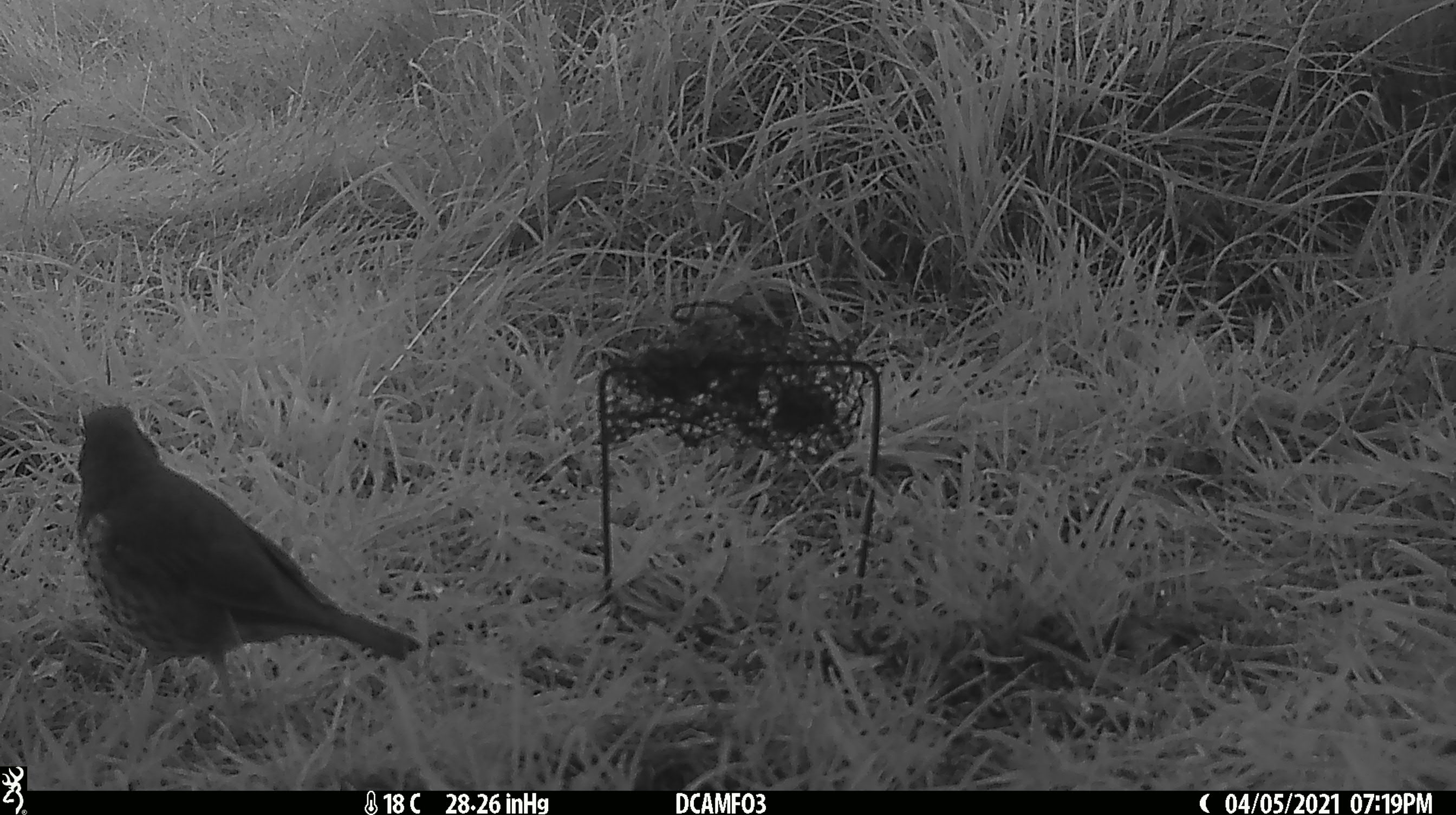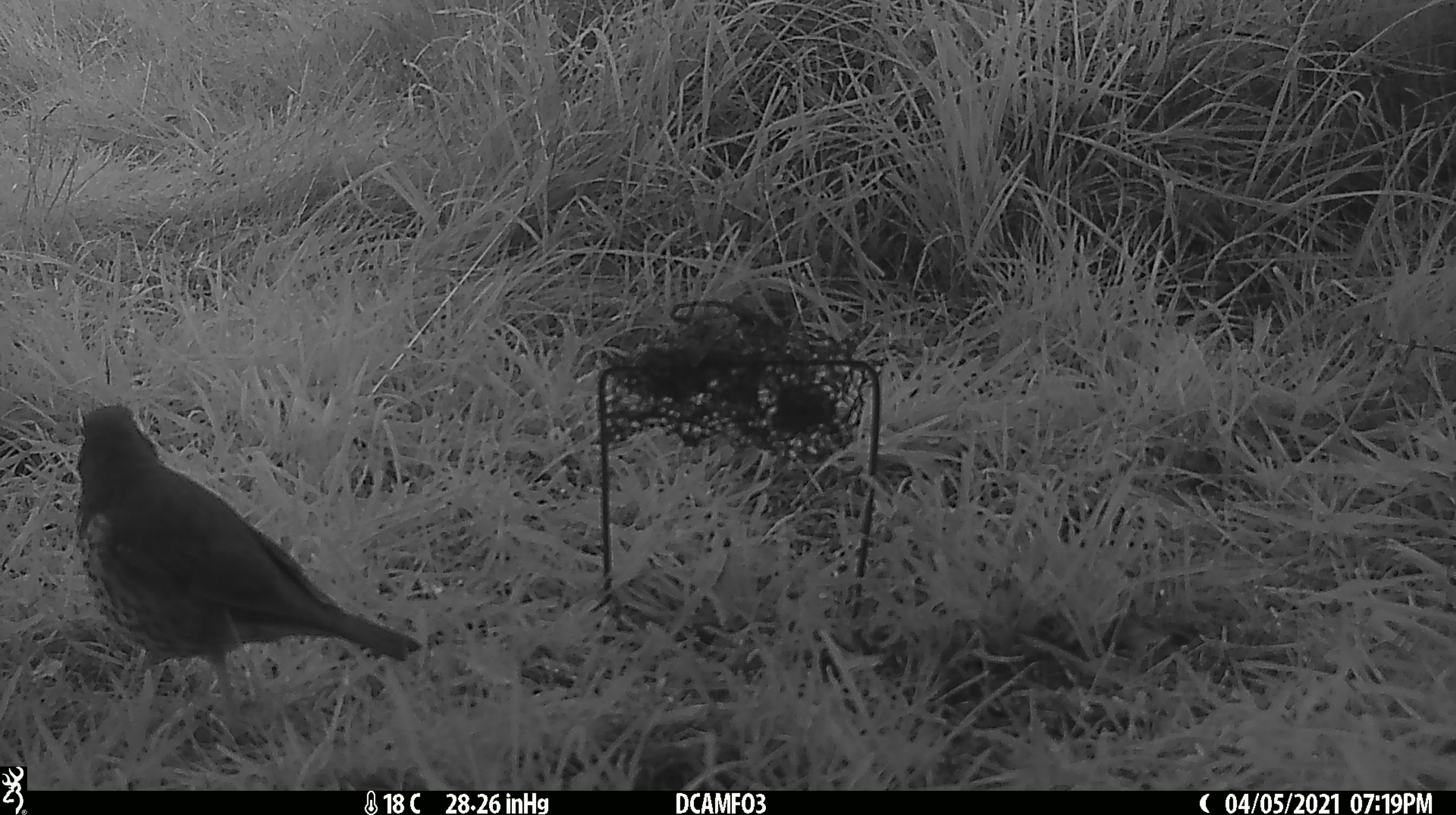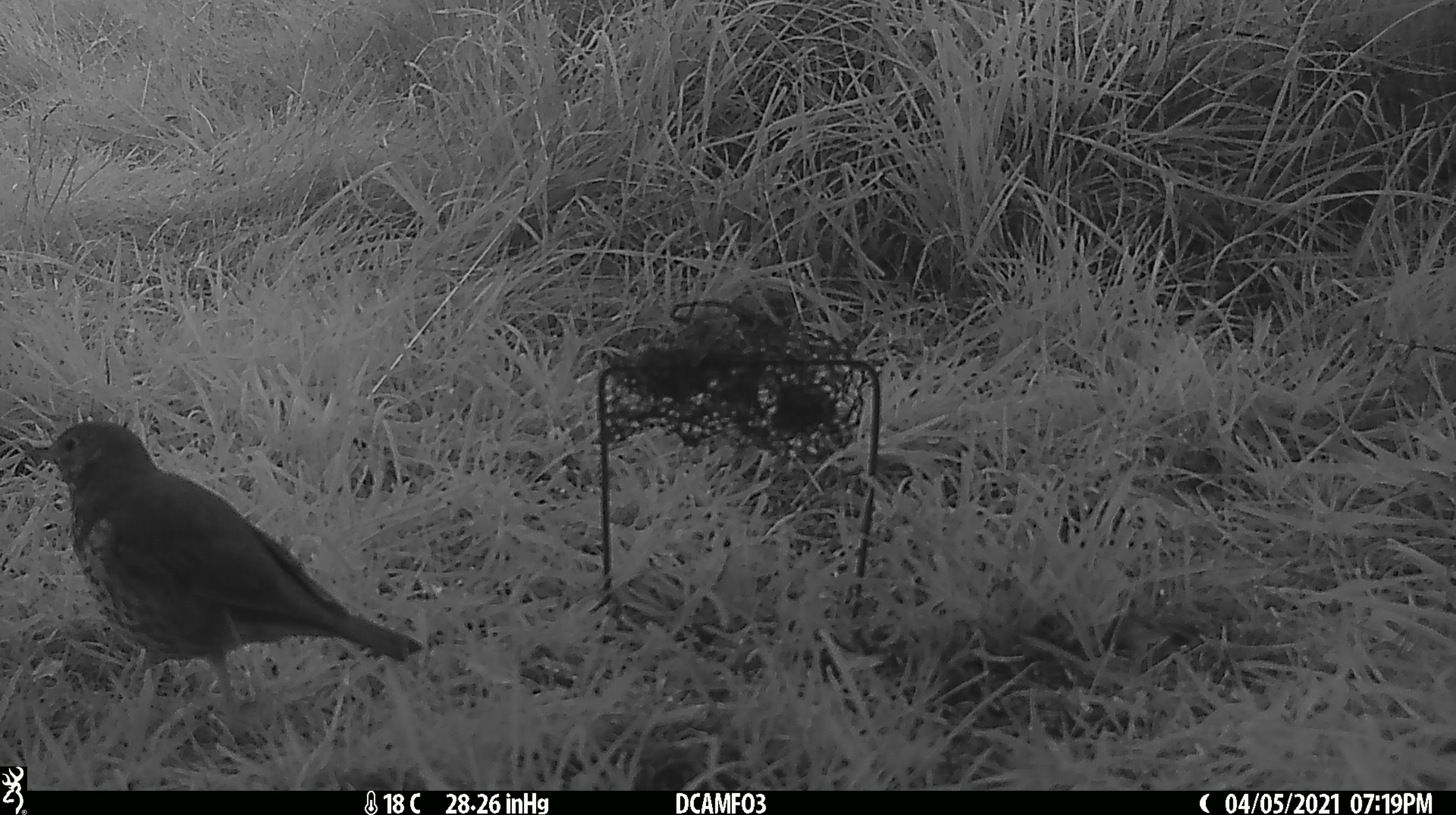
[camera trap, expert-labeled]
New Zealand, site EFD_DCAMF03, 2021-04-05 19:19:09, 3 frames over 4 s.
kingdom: Animalia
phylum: Chordata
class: Aves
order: Passeriformes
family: Turdidae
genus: Turdus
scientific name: Turdus philomelos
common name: song thrush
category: thrush